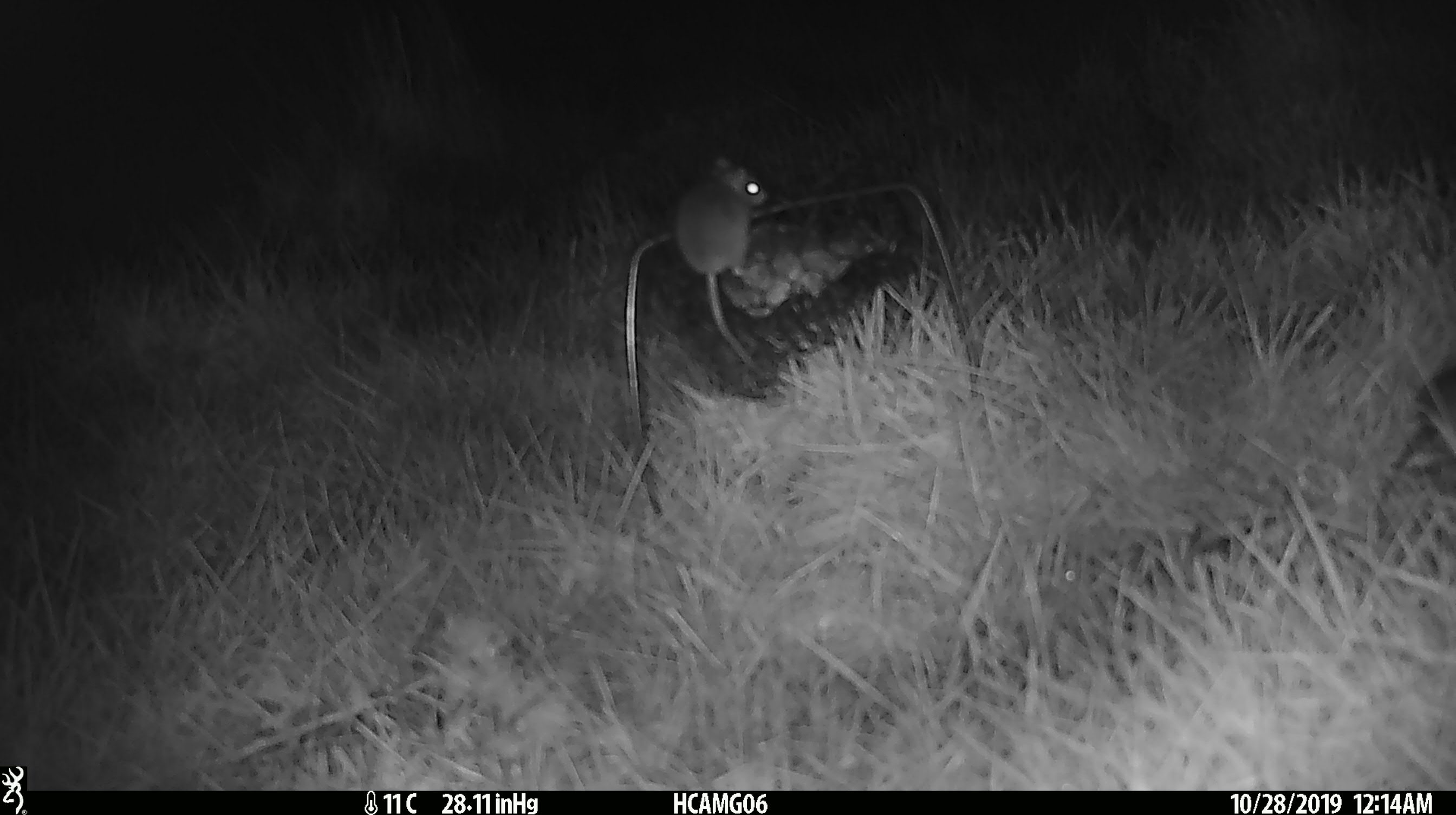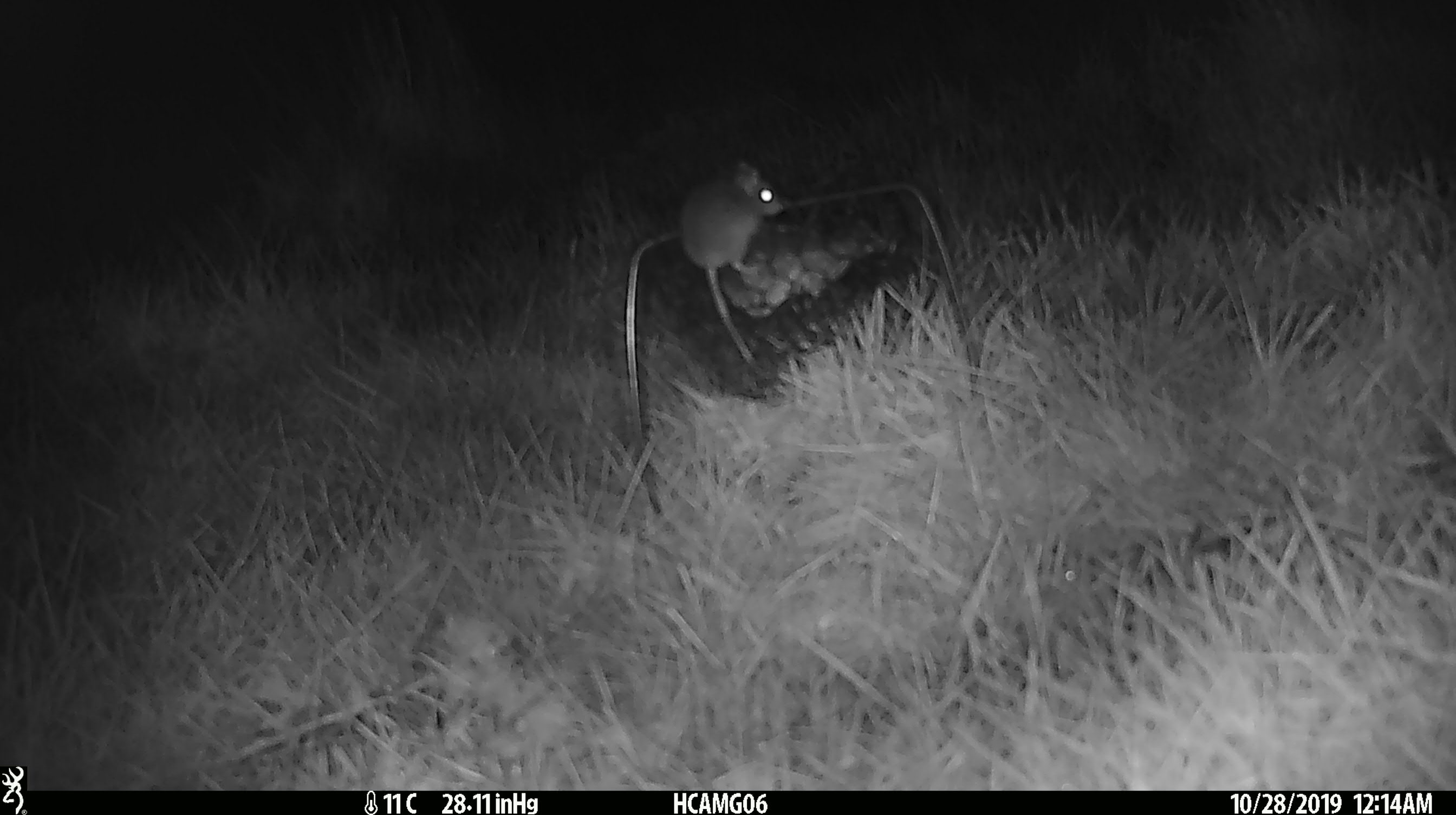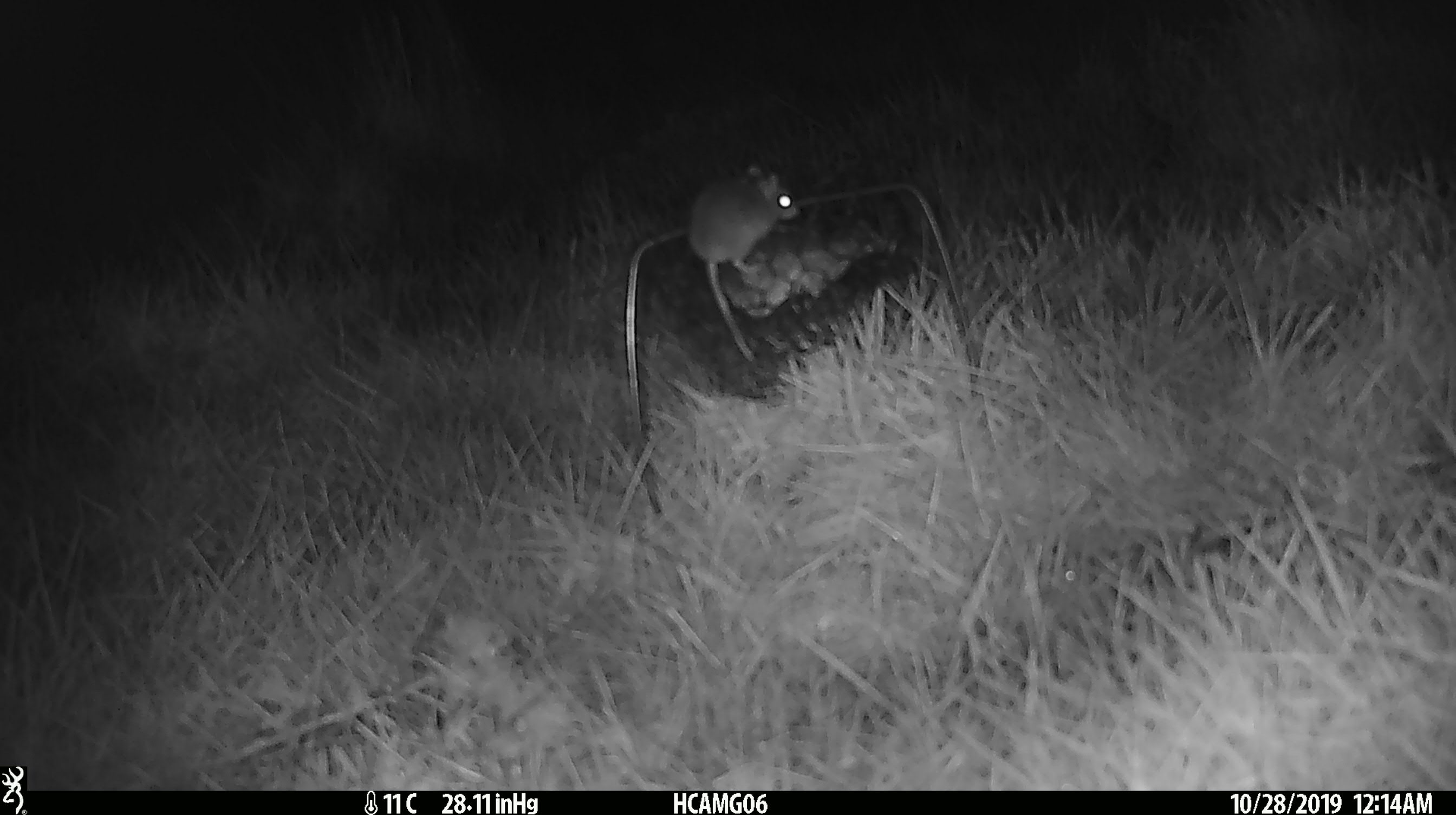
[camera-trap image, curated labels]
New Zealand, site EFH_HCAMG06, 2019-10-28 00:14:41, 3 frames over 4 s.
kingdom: Animalia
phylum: Chordata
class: Mammalia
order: Rodentia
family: Muridae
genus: Mus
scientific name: Mus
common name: mouse